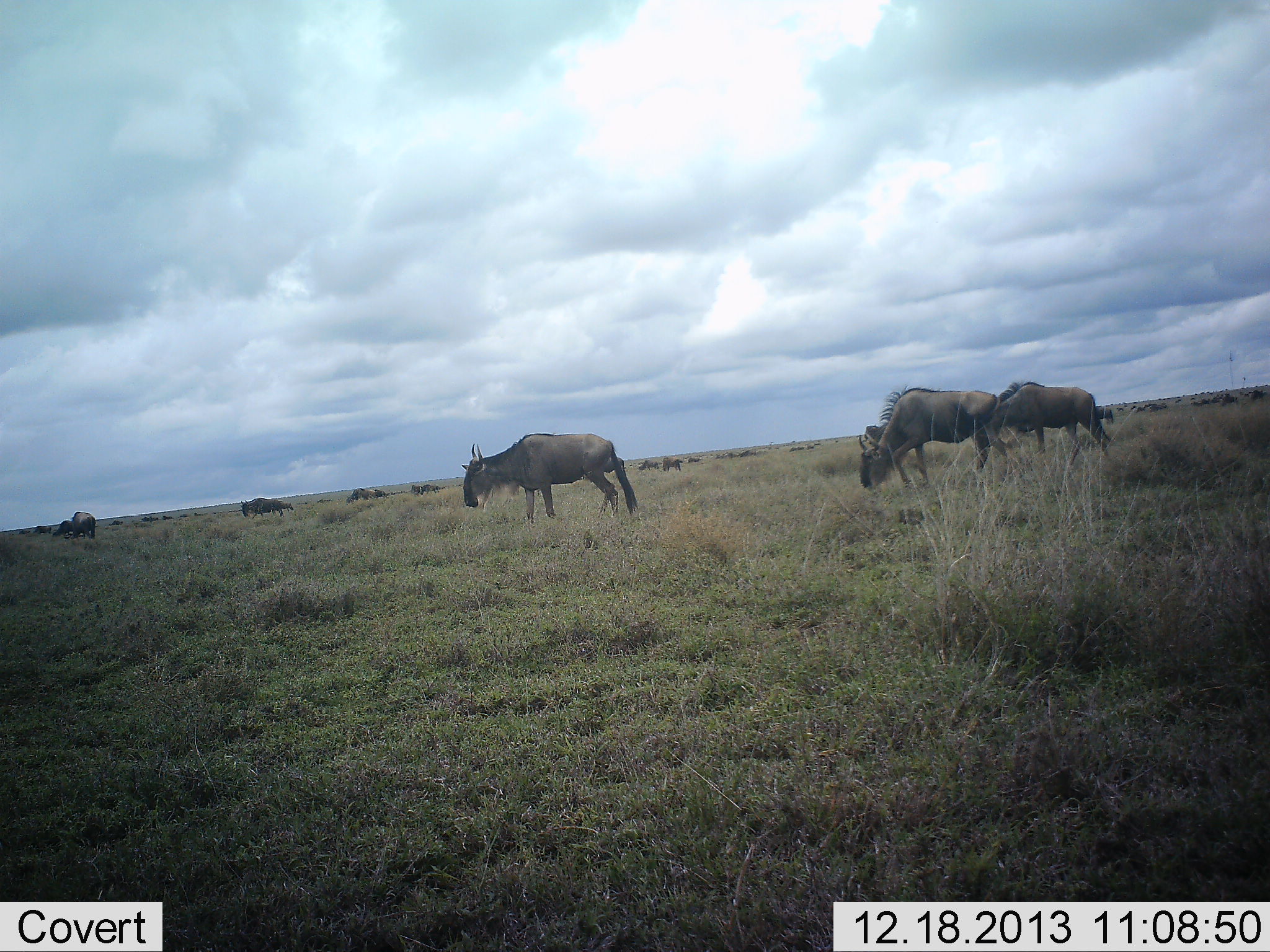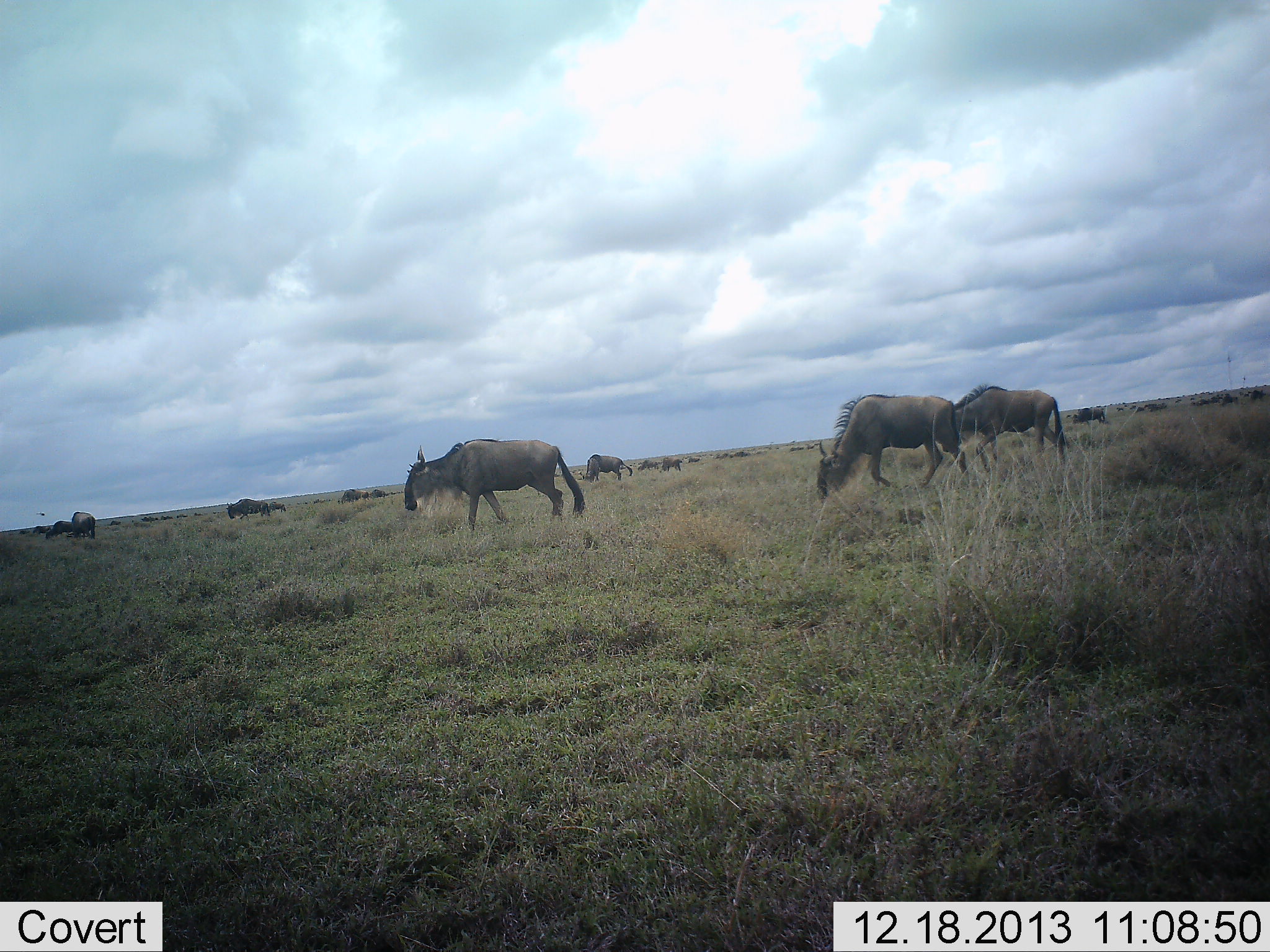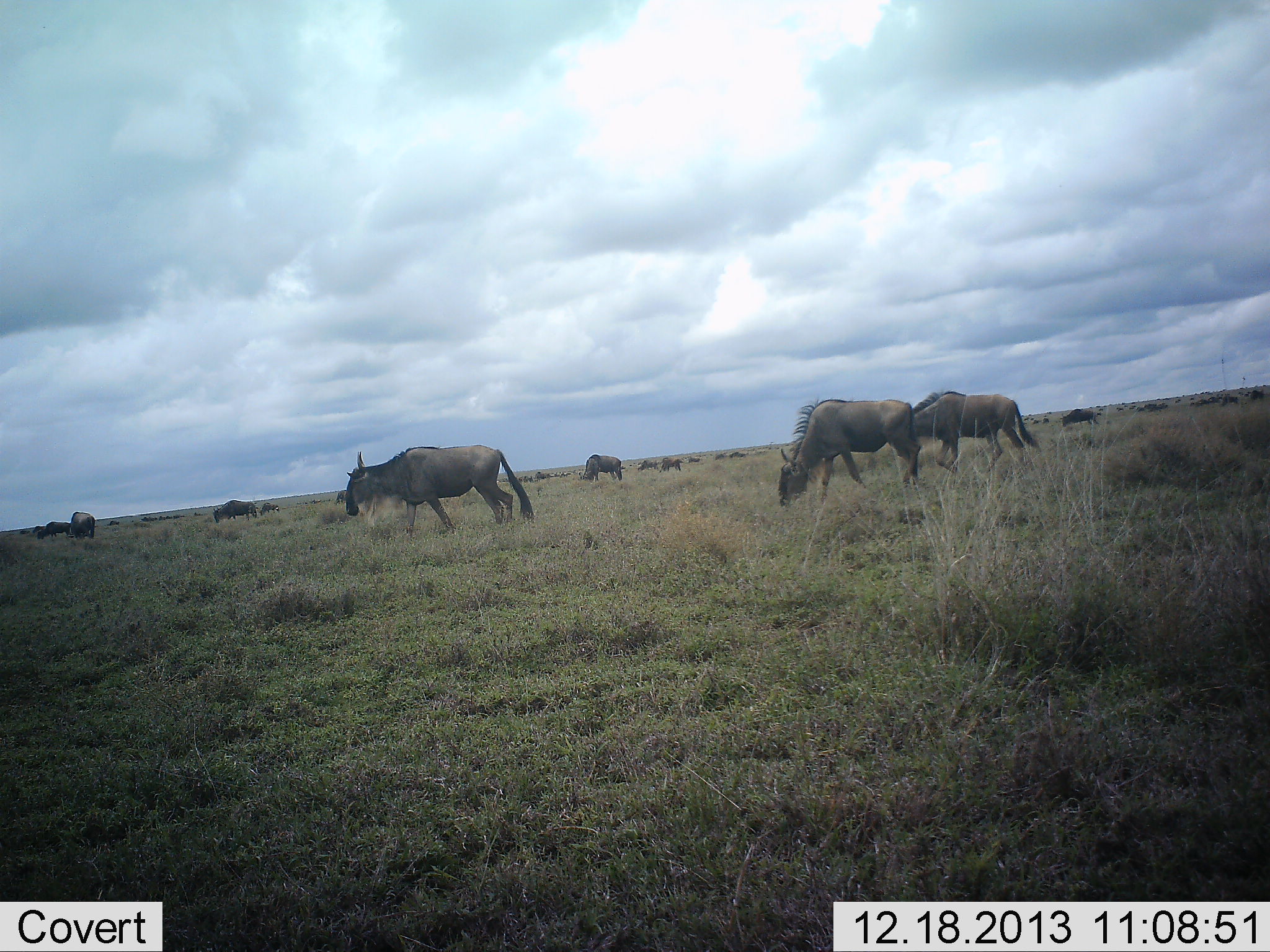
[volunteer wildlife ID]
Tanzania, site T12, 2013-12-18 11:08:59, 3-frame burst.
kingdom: Animalia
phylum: Chordata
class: Mammalia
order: Artiodactyla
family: Bovidae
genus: Connochaetes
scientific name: Connochaetes taurinus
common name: blue wildebeest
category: wildebeest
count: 11-50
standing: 50%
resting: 17%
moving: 92%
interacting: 0%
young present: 0%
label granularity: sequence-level